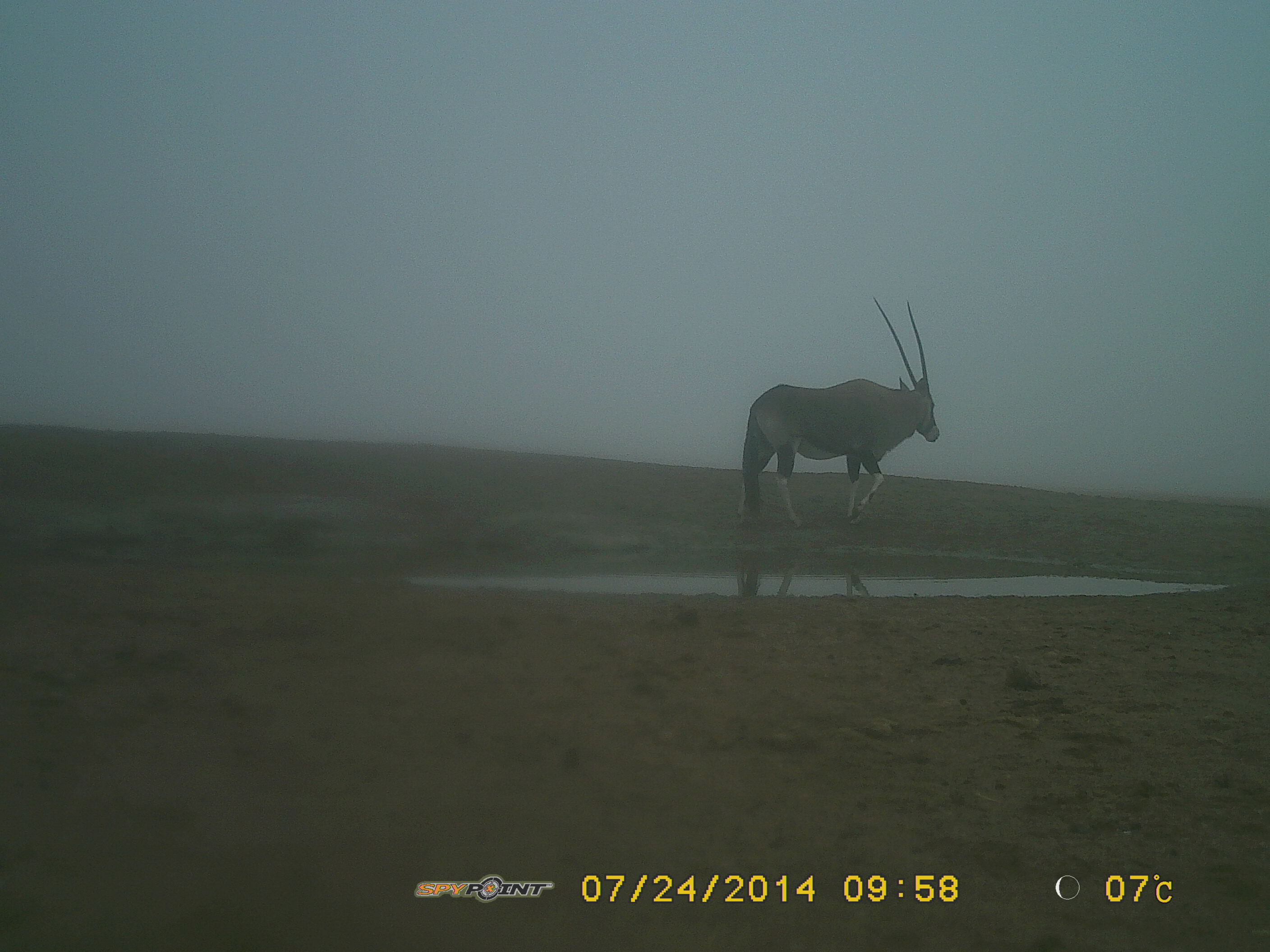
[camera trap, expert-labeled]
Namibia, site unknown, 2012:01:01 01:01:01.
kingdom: Animalia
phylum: Chordata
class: Mammalia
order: Artiodactyla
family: Bovidae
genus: Oryx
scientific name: Oryx gazella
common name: gemsbok